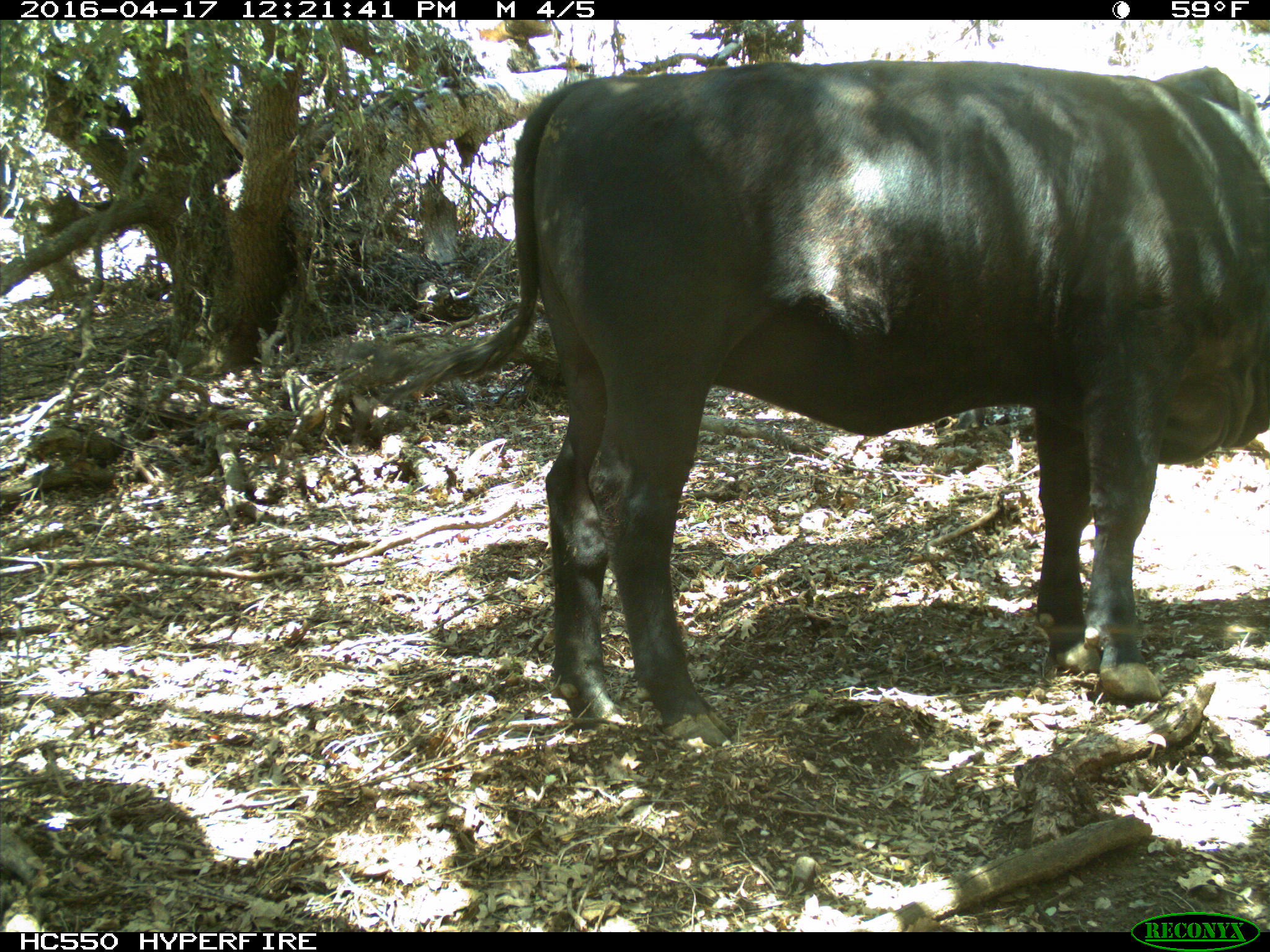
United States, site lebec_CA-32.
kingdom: Animalia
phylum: Chordata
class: Mammalia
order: Artiodactyla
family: Bovidae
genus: Bos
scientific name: Bos taurus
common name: domestic cow